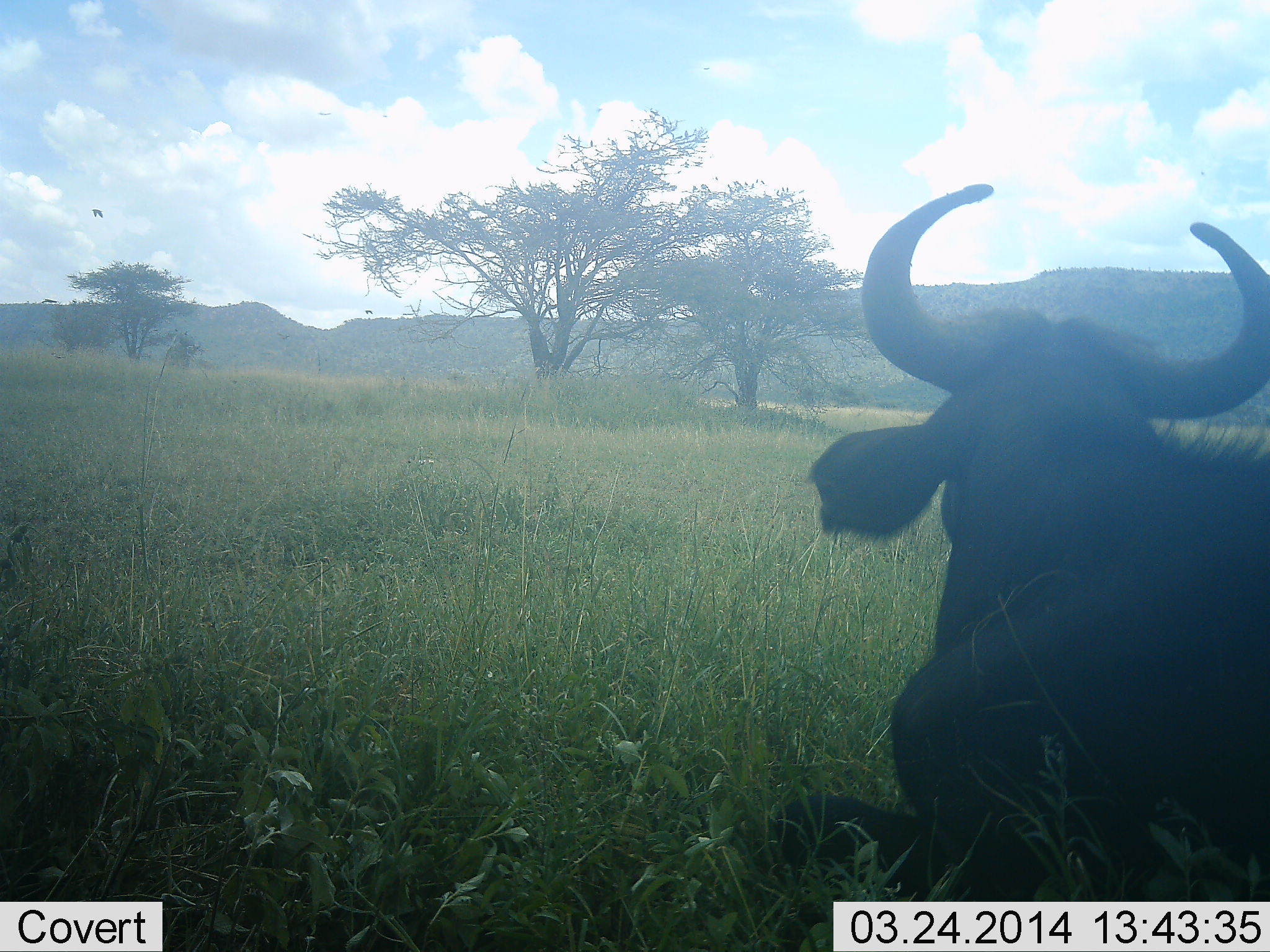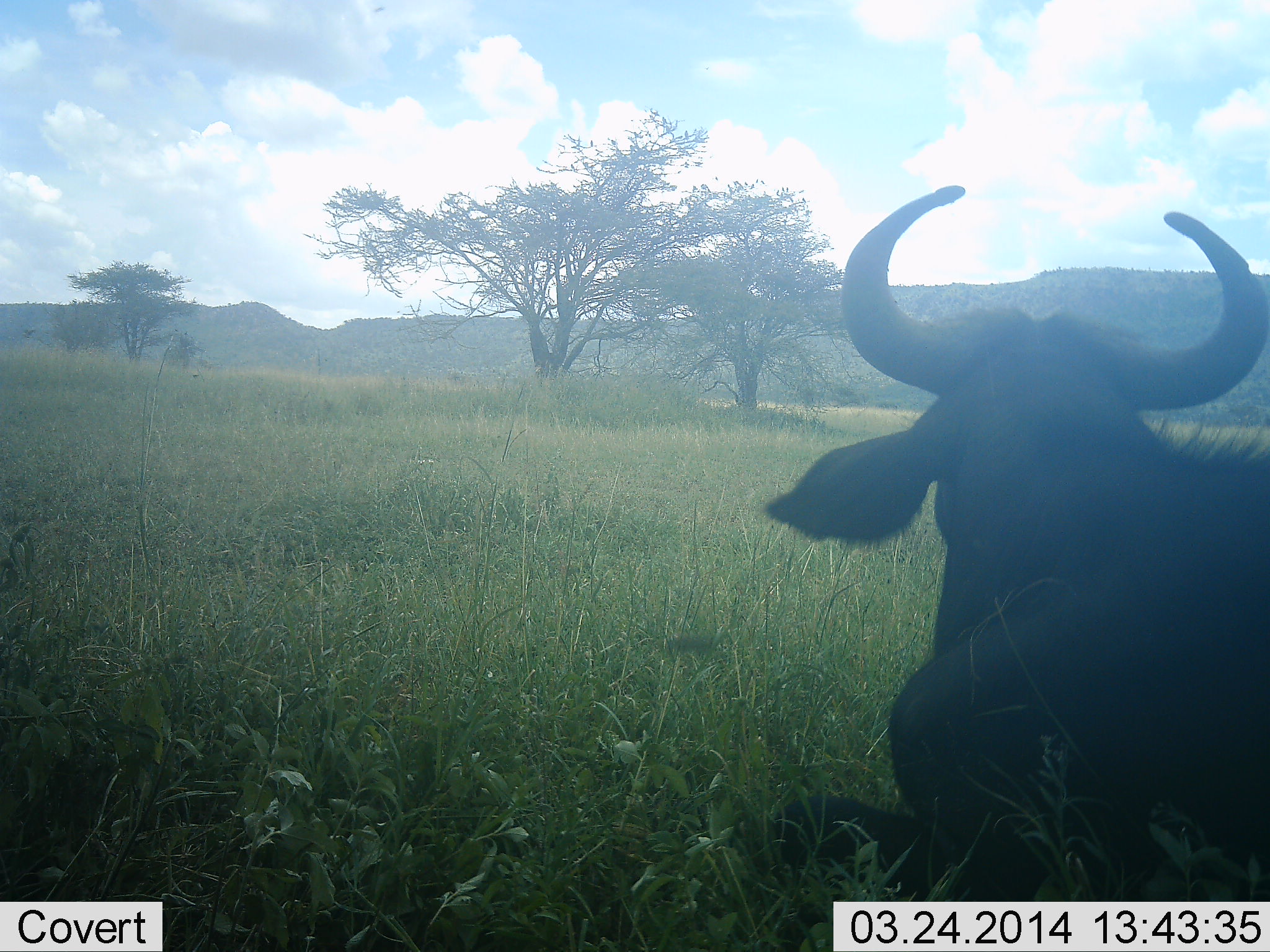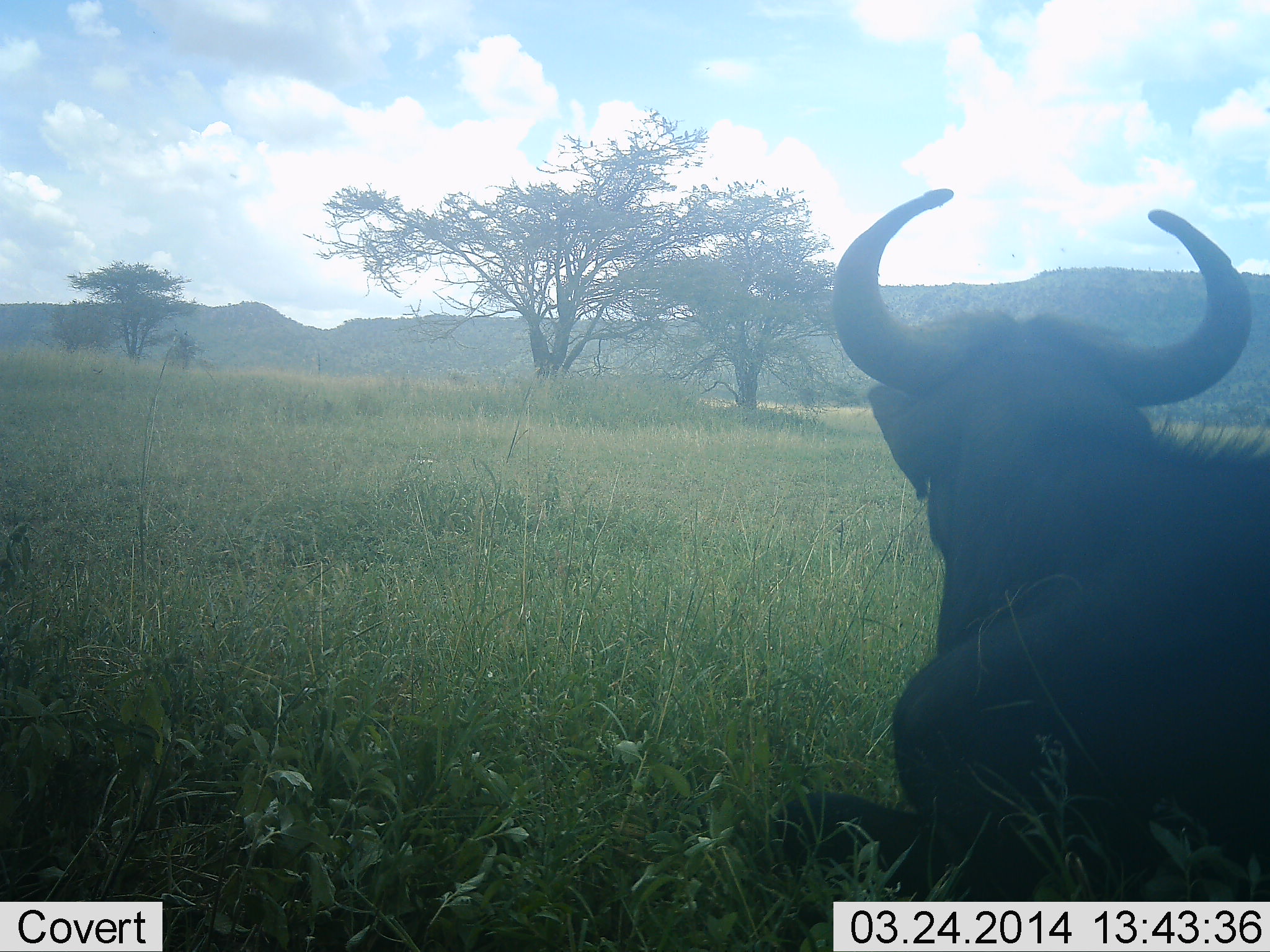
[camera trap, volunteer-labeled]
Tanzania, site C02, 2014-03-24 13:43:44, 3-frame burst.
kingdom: Animalia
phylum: Chordata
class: Mammalia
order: Artiodactyla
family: Bovidae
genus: Syncerus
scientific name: Syncerus caffer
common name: cape buffalo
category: buffalo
Buffalo (cape buffalo) (Syncerus caffer), count 1. Behavior (volunteer vote fractions): standing 9%, resting 91%, moving 0%, interacting 0%. Young present (vote fraction): 0%. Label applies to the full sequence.